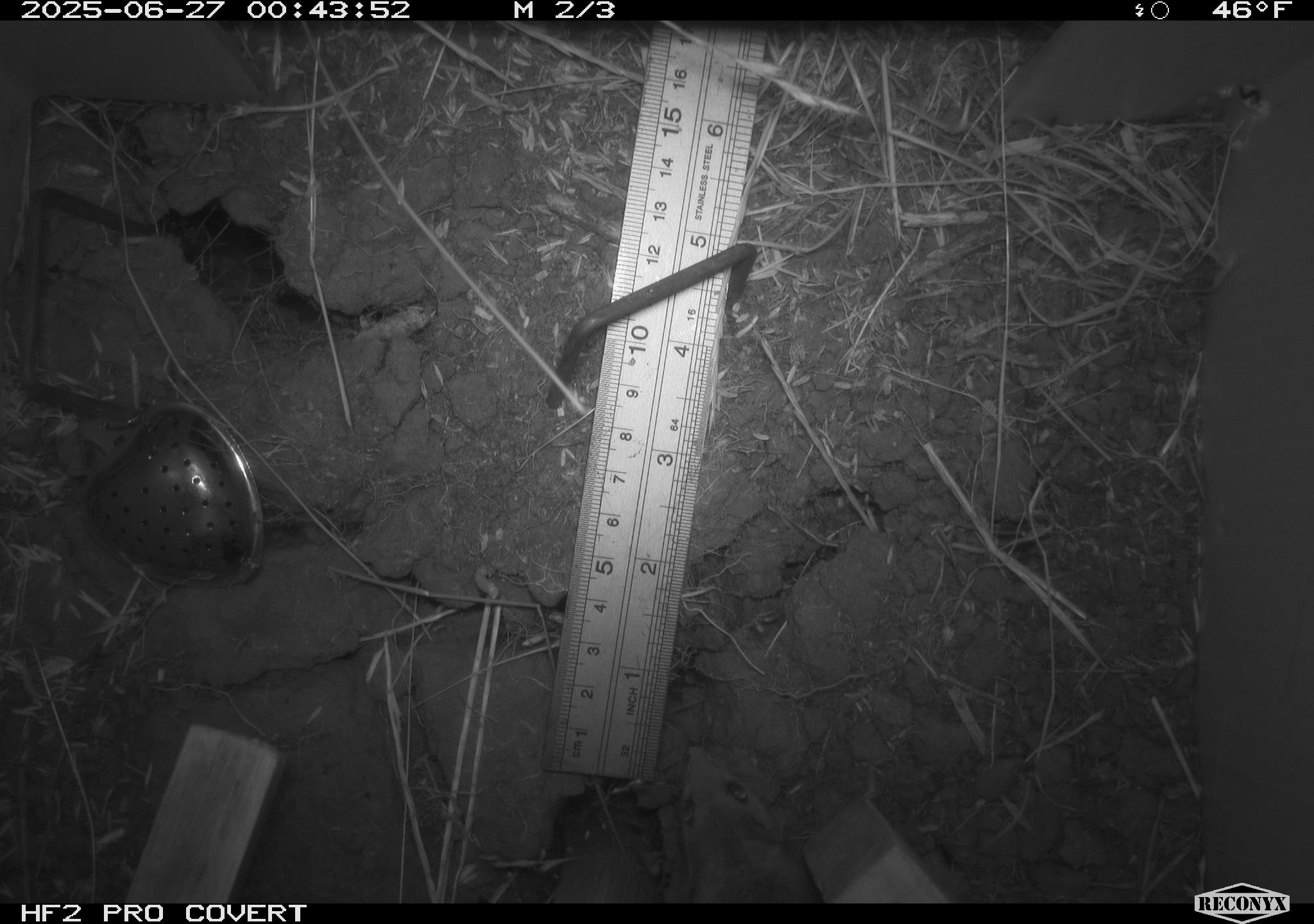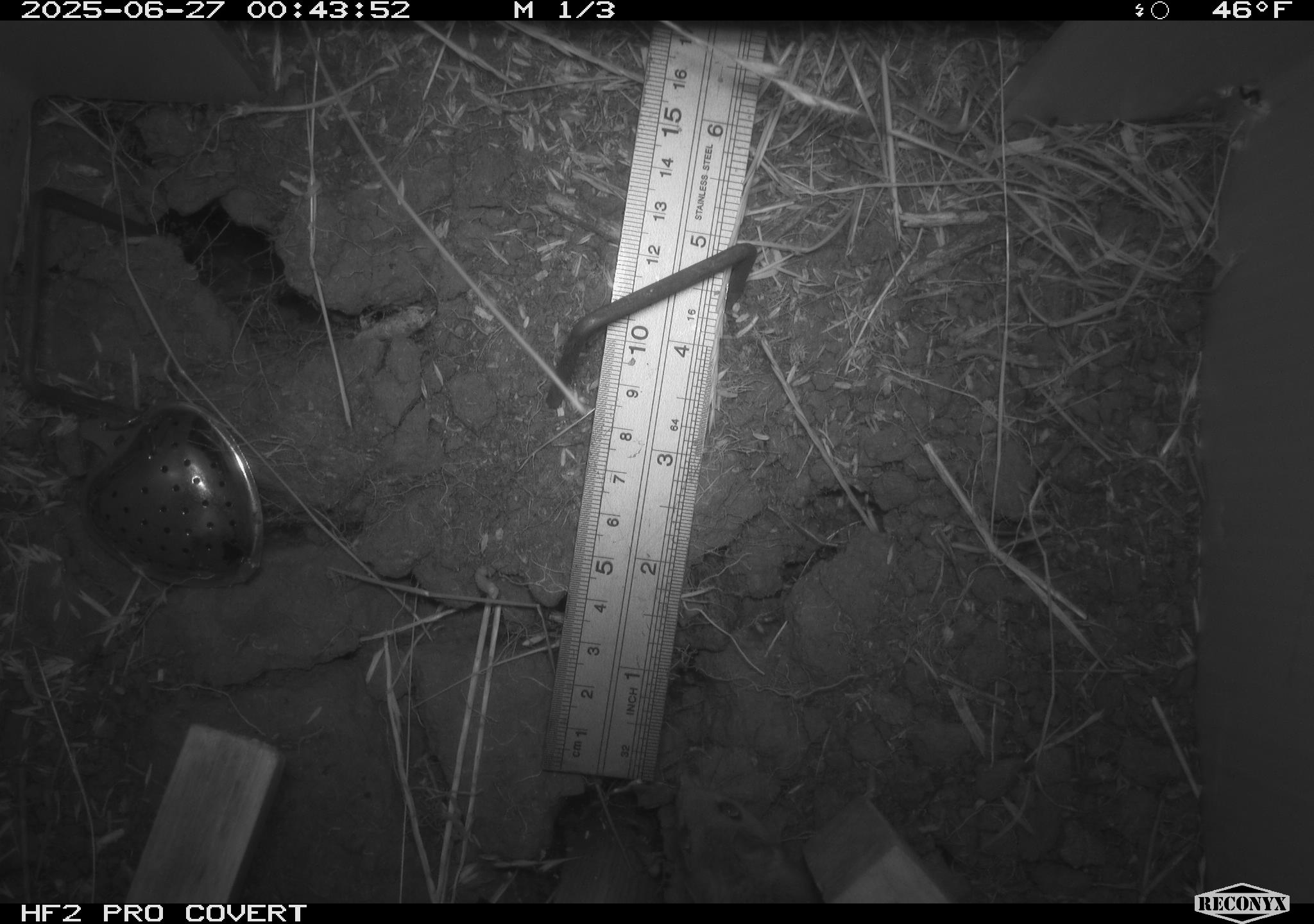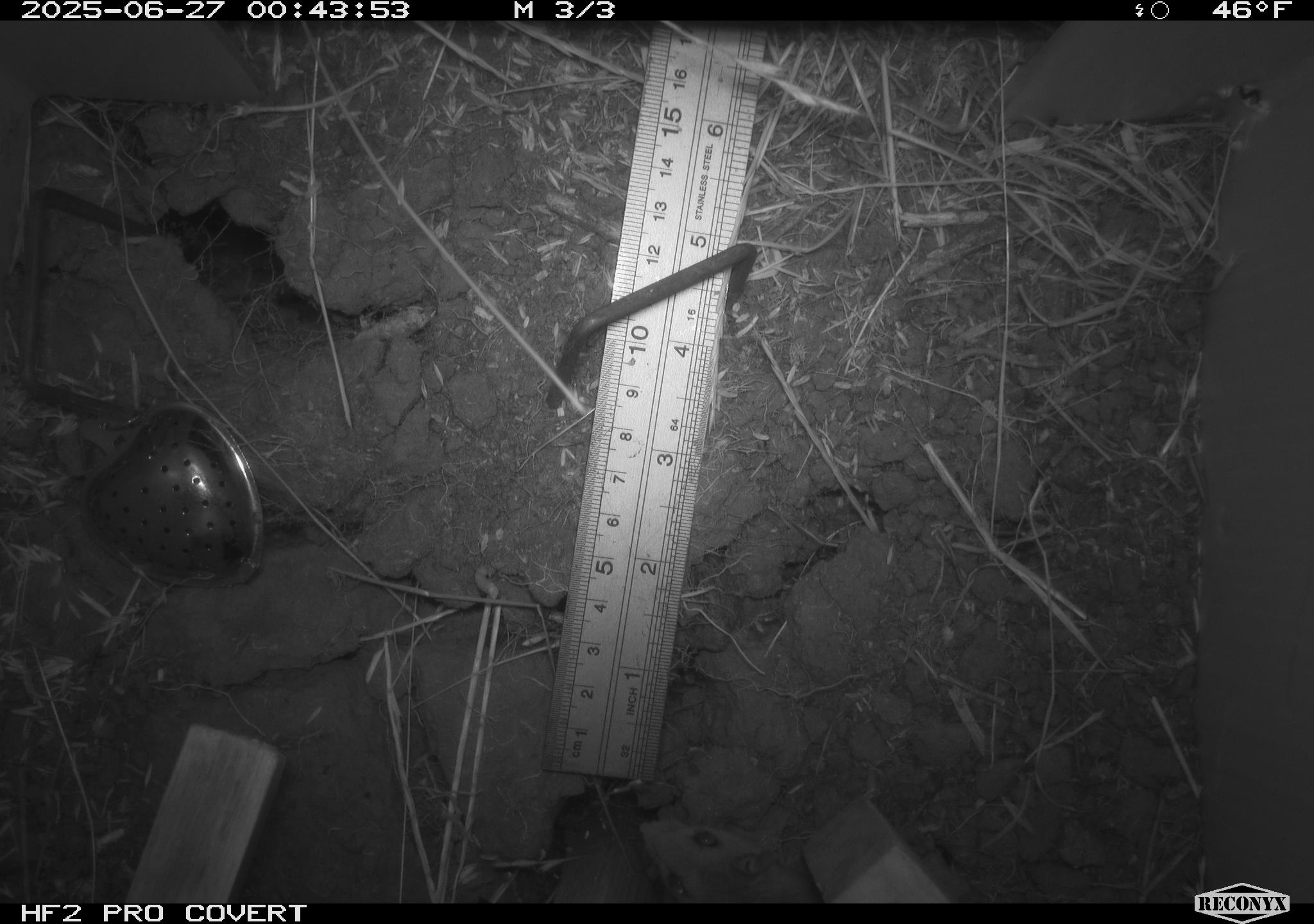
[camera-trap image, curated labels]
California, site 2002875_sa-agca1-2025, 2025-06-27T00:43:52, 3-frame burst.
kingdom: Animalia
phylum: Chordata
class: Mammalia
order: Rodentia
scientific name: Rodentia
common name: rodent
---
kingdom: Animalia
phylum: Chordata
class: Mammalia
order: Rodentia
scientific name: Rodentia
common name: mouse species